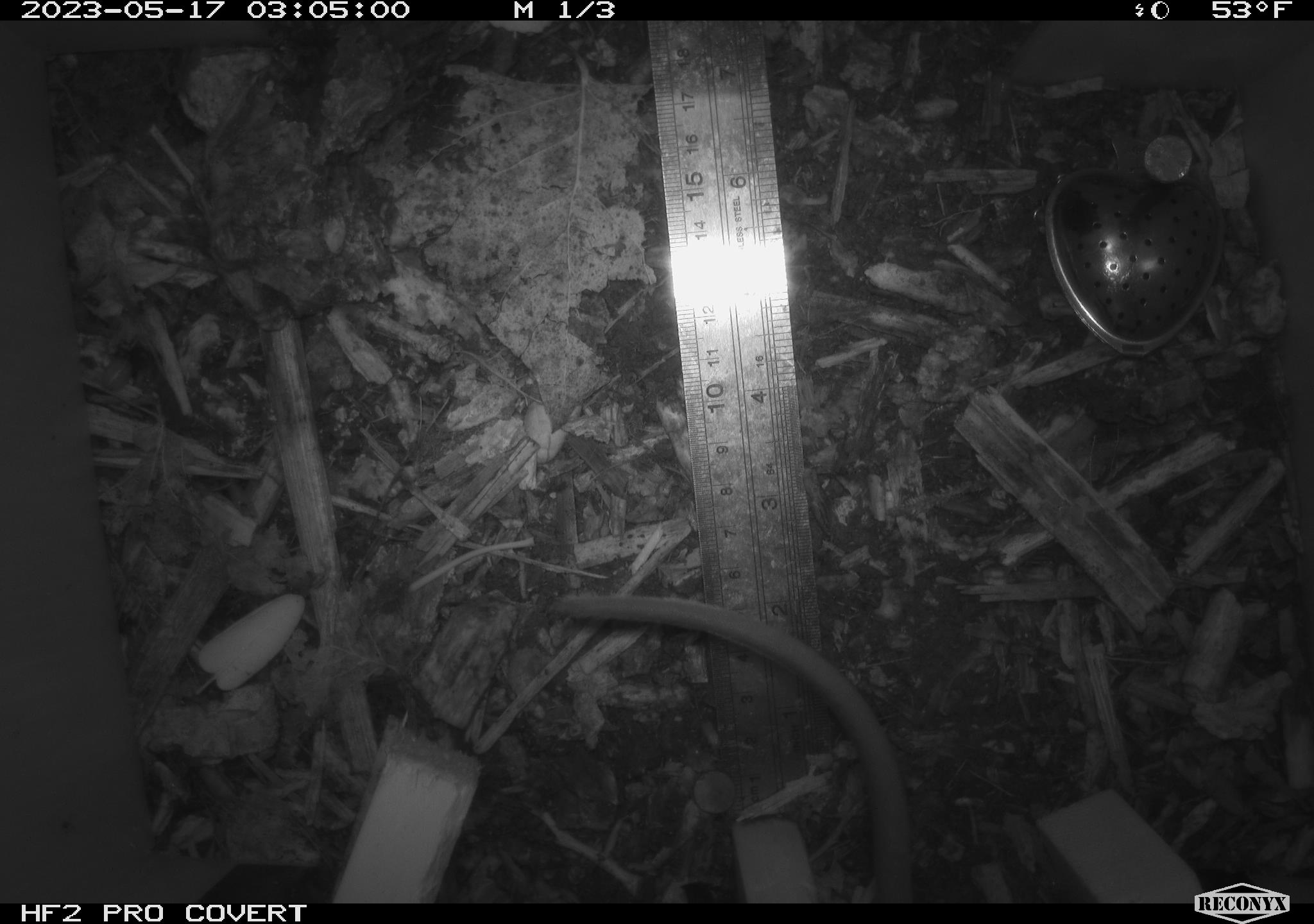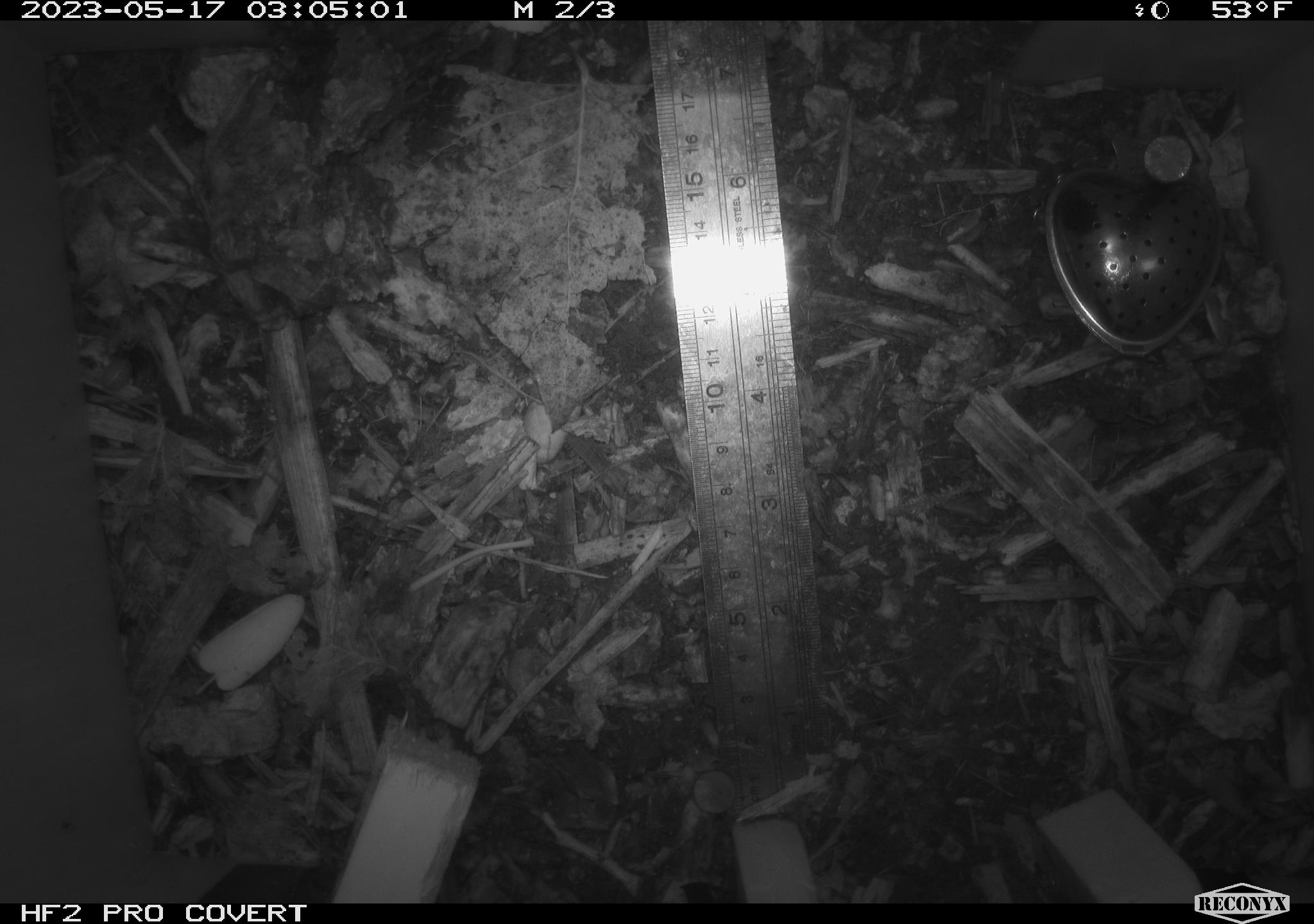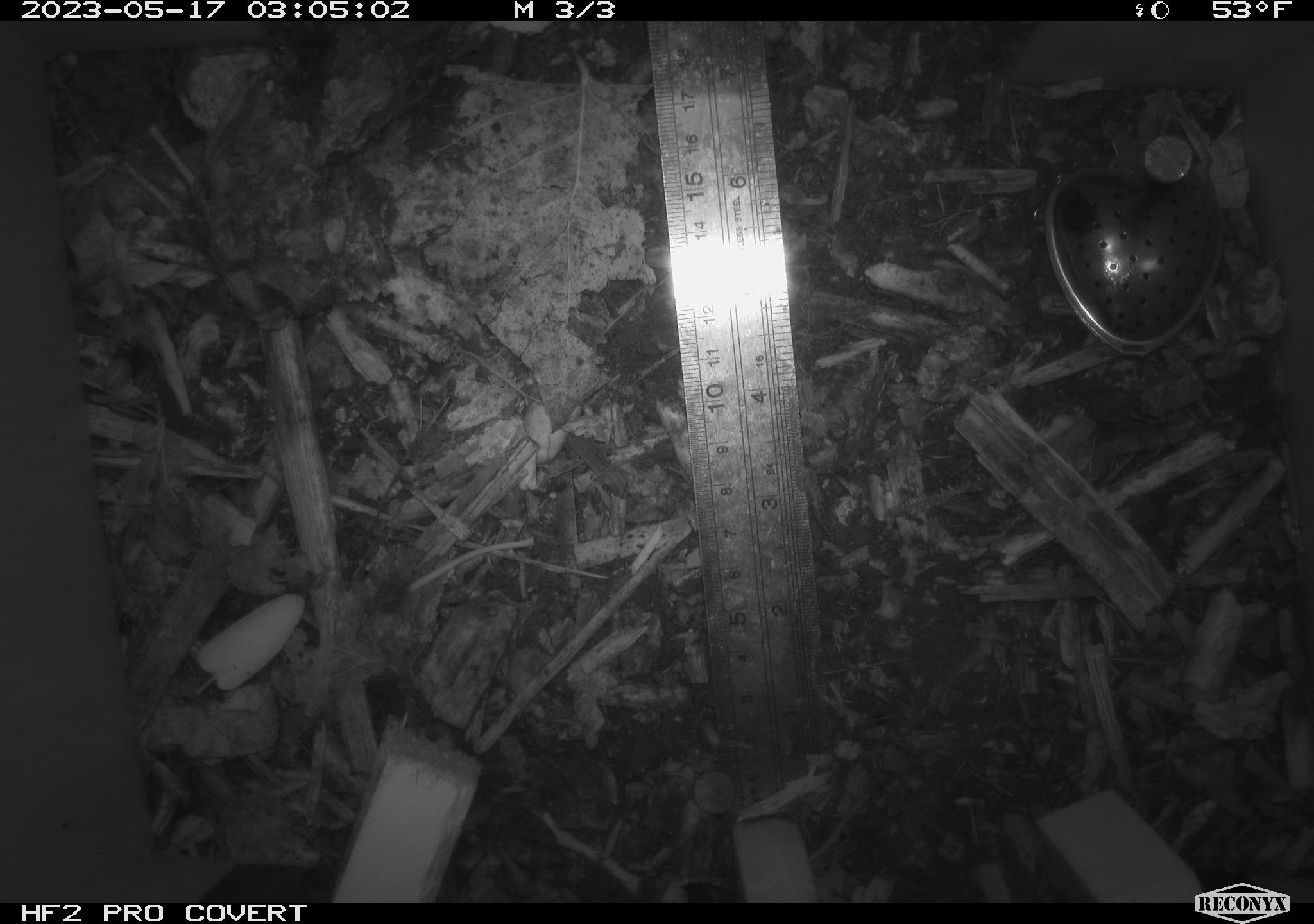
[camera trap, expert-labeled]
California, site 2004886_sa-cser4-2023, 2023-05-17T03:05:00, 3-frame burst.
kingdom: Animalia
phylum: Chordata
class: Mammalia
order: Rodentia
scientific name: Rodentia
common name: woodrat or rat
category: woodrat or rat species